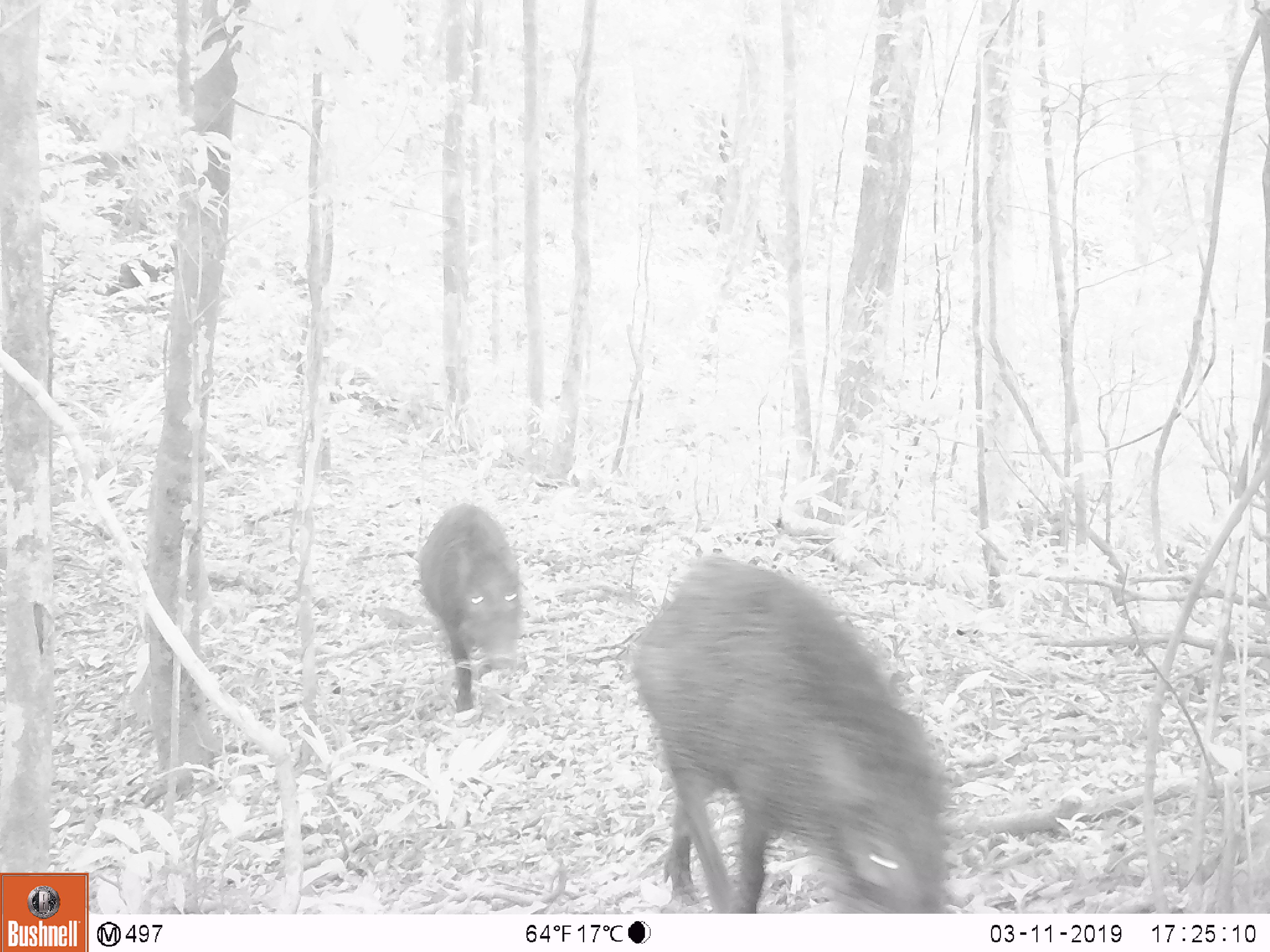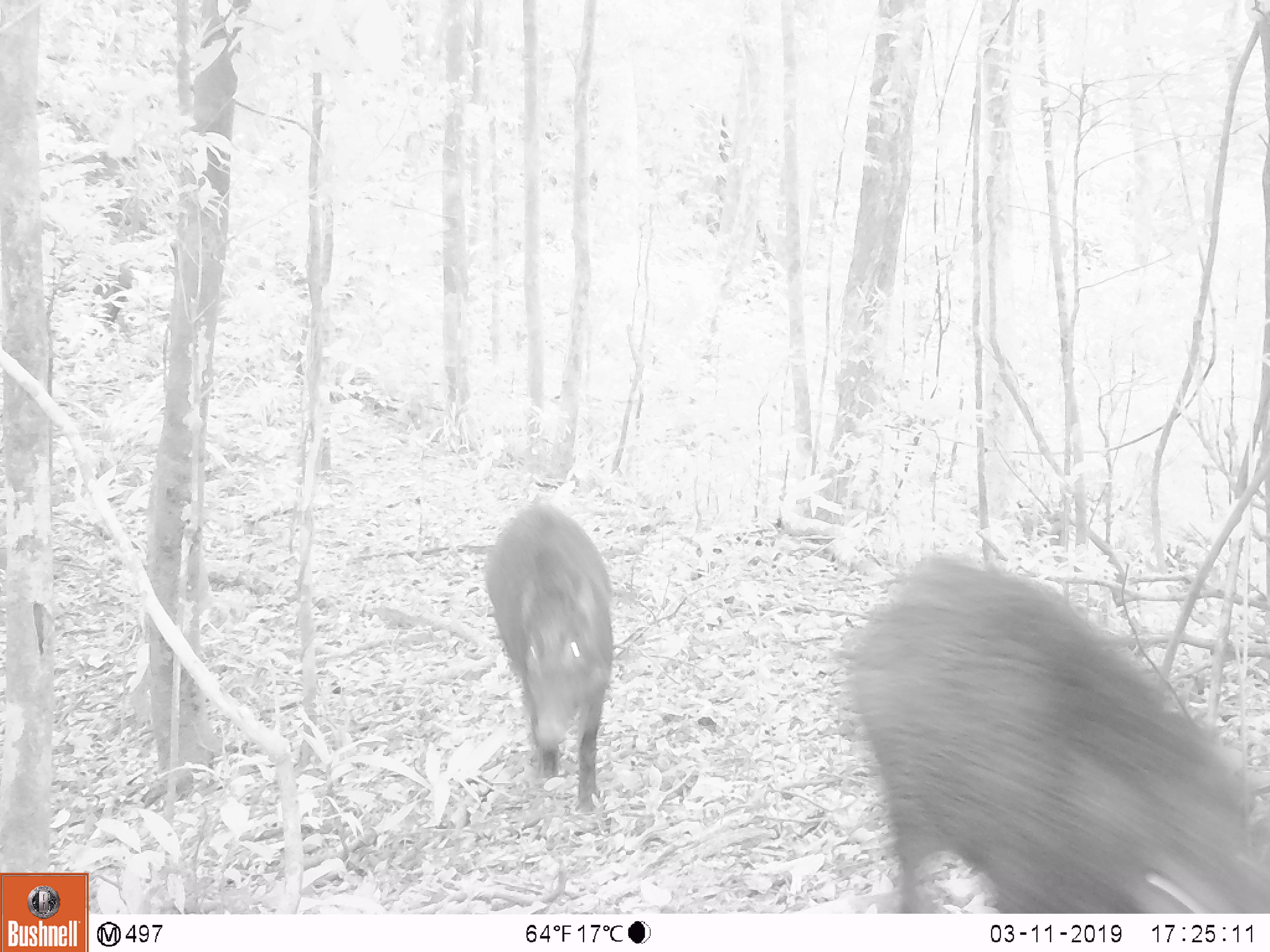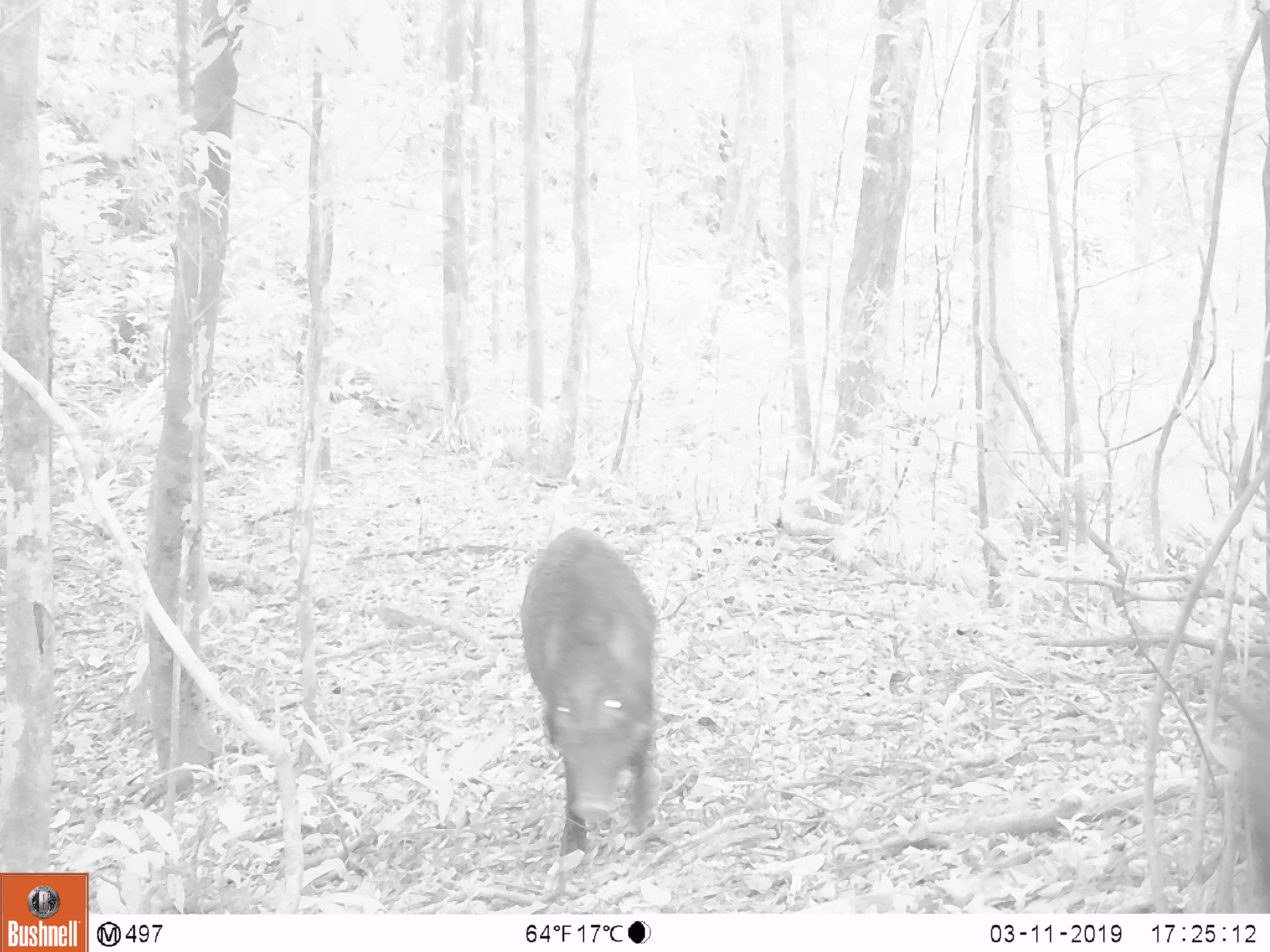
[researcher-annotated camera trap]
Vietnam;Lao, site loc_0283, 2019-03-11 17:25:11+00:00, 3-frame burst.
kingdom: Animalia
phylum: Chordata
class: Mammalia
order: Artiodactyla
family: Suidae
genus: Sus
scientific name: Sus scrofa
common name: eurasian wild pig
Eurasian wild pig (Sus scrofa). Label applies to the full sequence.